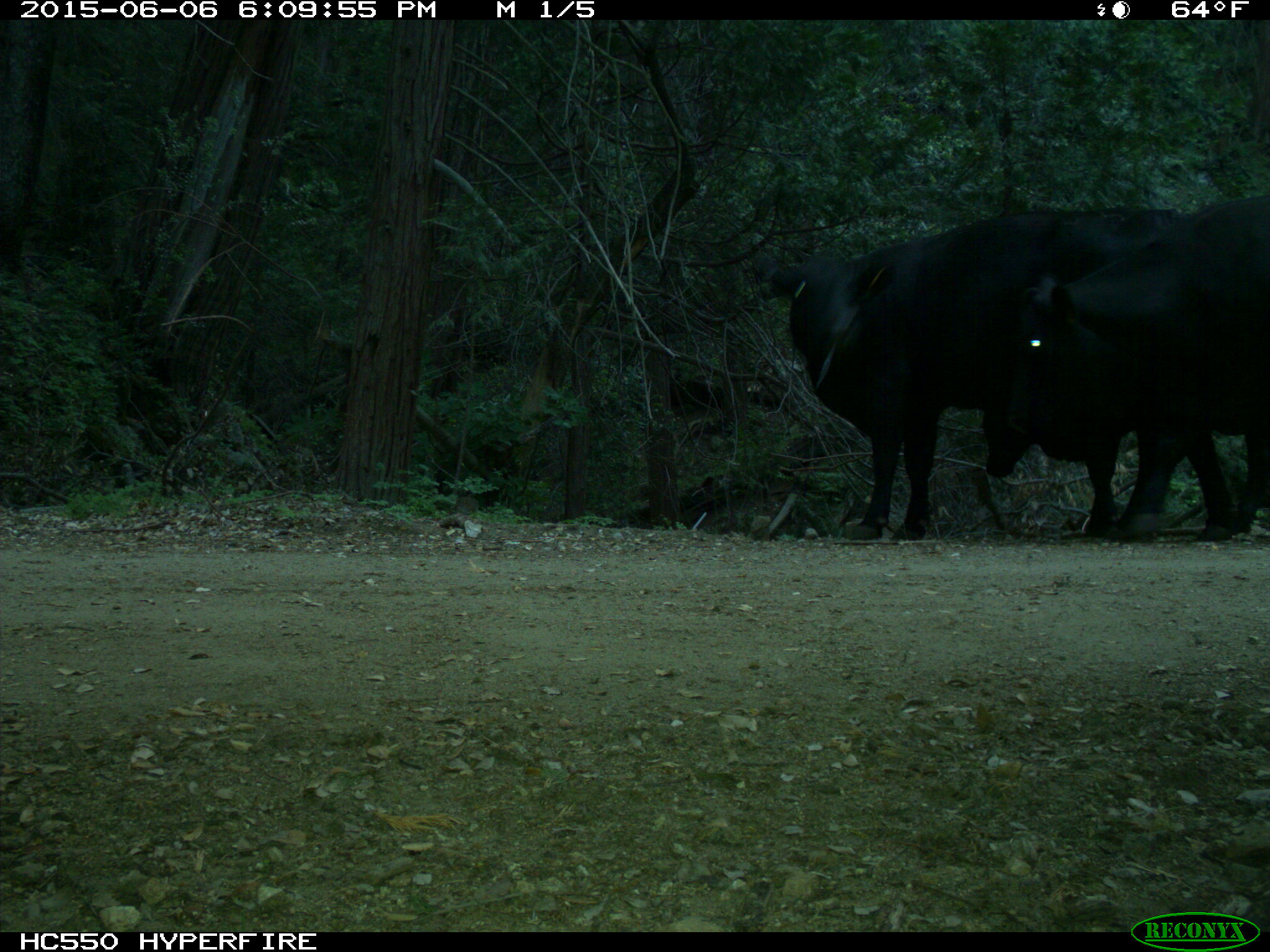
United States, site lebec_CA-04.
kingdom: Animalia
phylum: Chordata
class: Mammalia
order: Artiodactyla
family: Bovidae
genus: Bos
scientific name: Bos taurus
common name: domestic cow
Bos taurus (domestic cow).